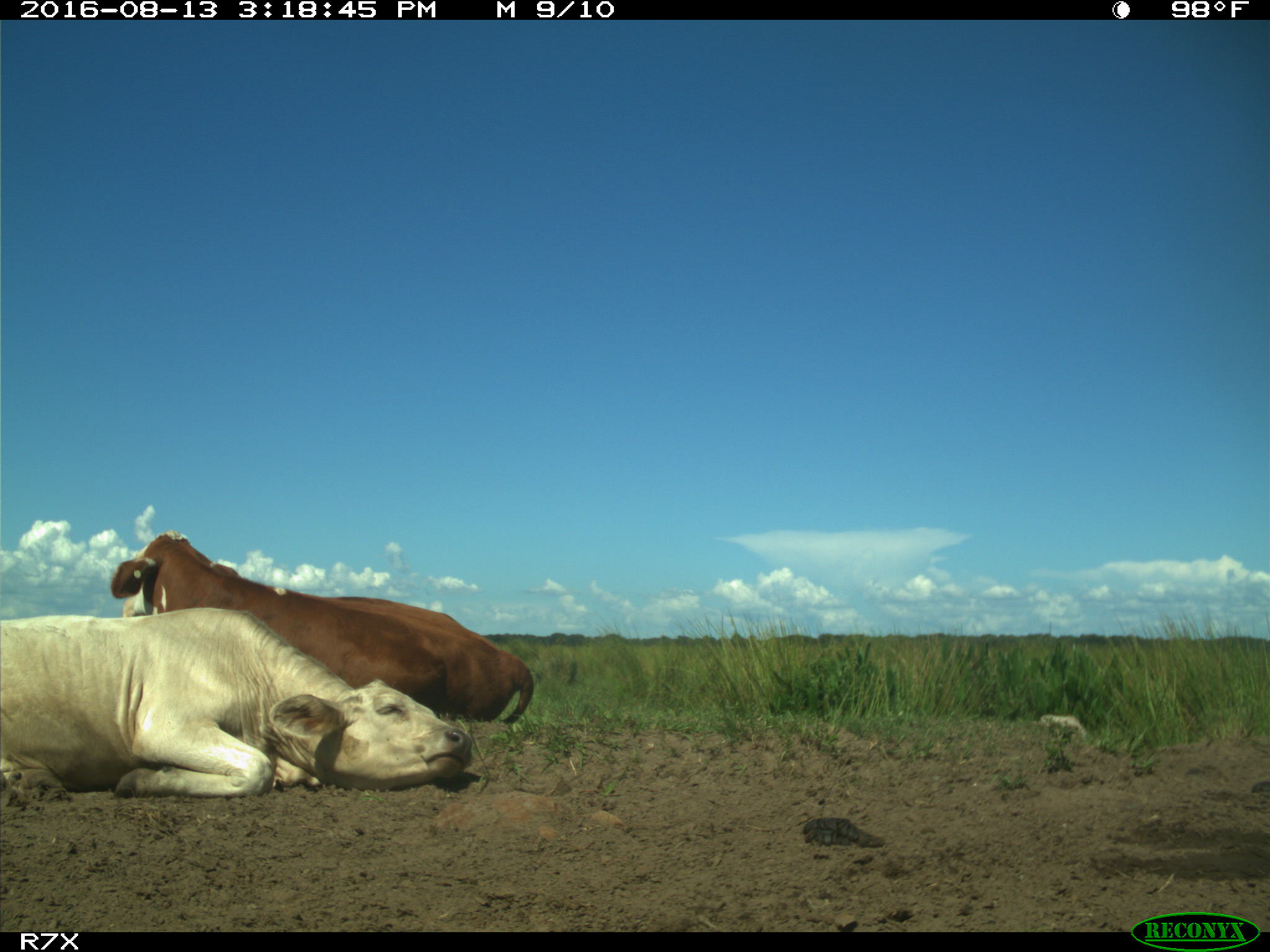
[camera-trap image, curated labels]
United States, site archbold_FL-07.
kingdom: Animalia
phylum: Chordata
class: Mammalia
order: Artiodactyla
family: Bovidae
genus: Bos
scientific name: Bos taurus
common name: domestic cow